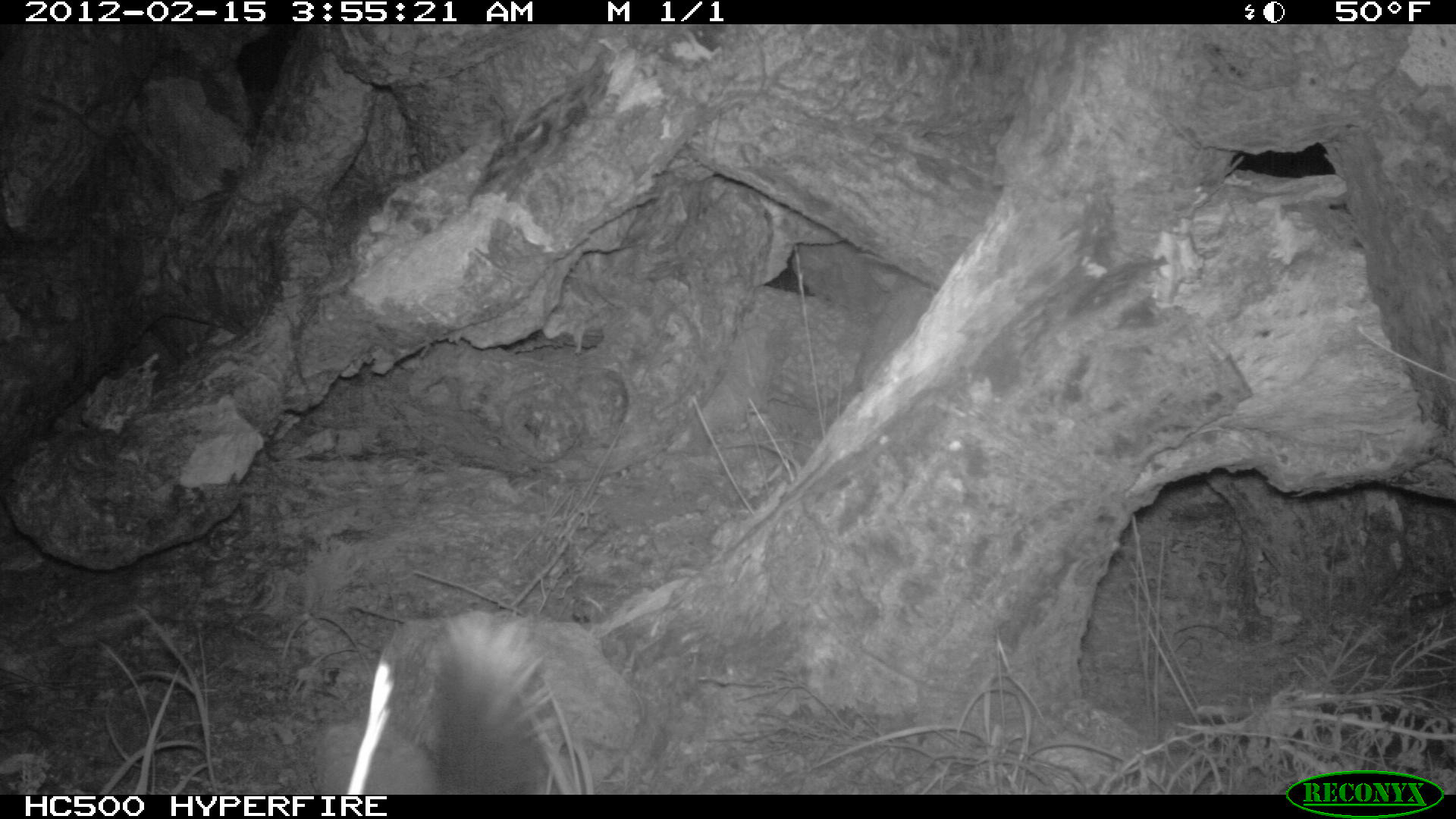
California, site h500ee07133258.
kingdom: Animalia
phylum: Chordata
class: Mammalia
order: Carnivora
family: Mephitidae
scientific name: Mephitidae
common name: skunk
Skunk (Mephitidae).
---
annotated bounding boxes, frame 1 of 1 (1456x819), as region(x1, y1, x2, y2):
skunk: region(346, 607, 564, 795)